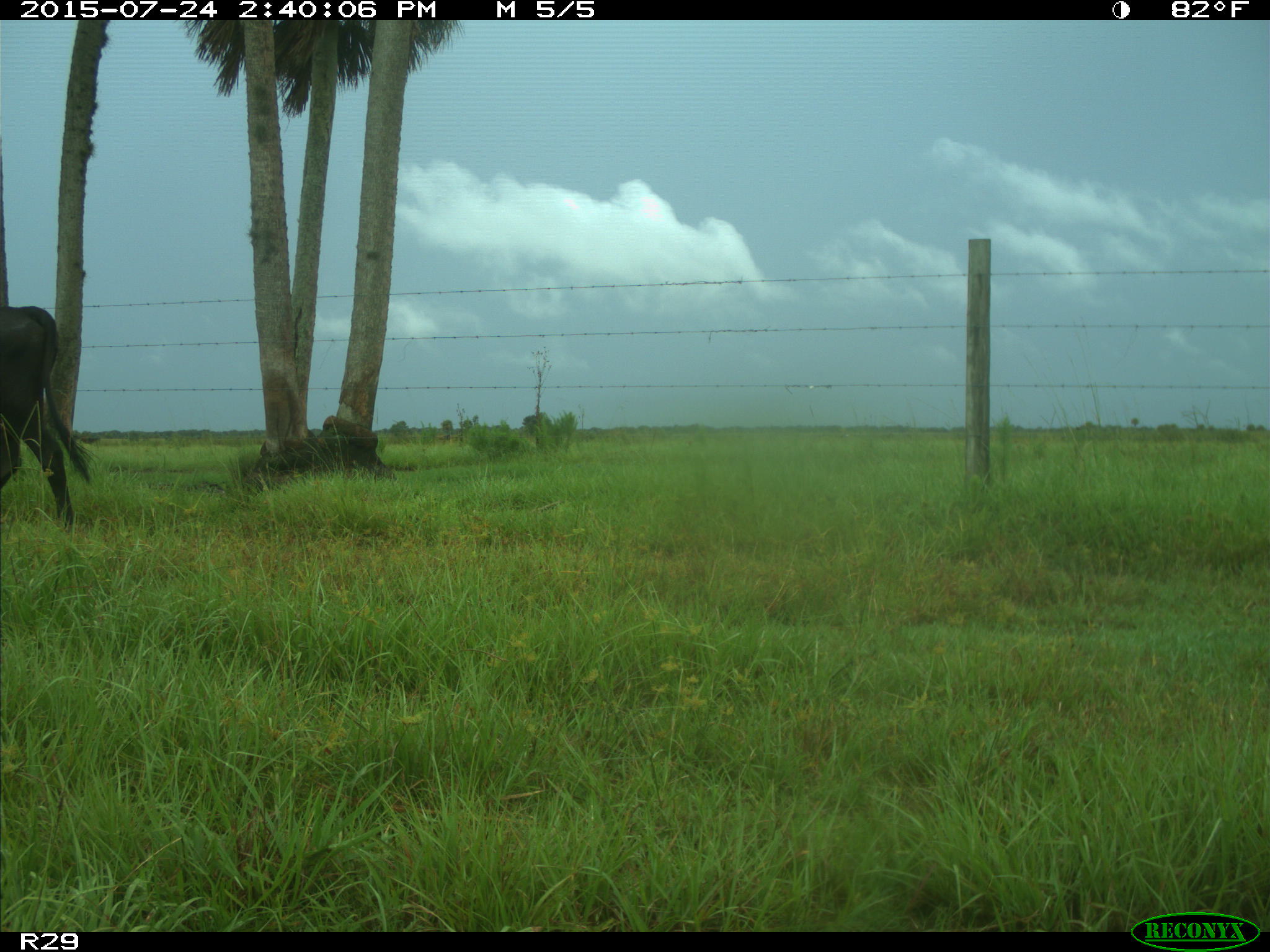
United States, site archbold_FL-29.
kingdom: Animalia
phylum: Chordata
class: Mammalia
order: Artiodactyla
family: Bovidae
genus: Bos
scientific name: Bos taurus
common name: domestic cow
Bos taurus (domestic cow).